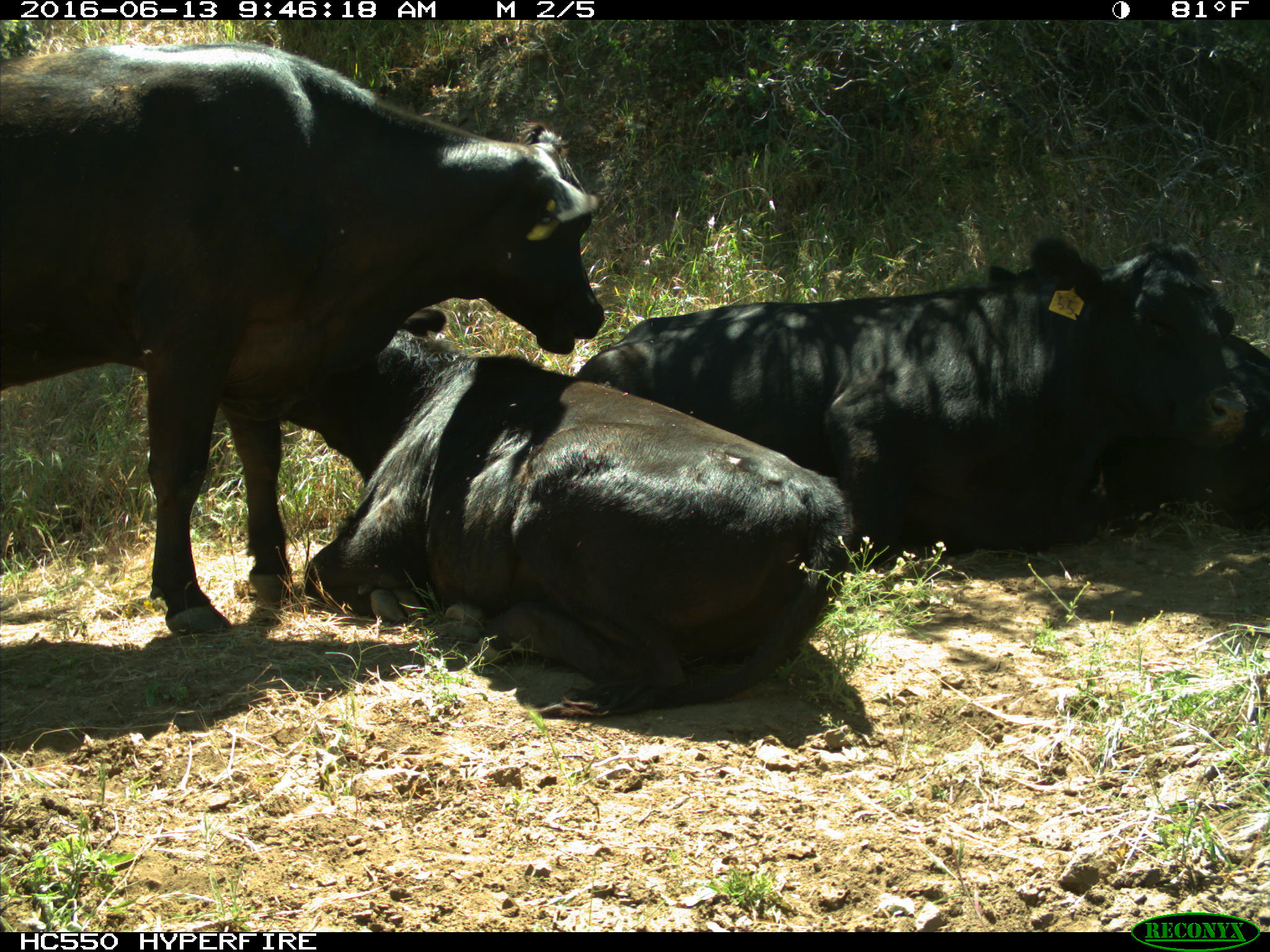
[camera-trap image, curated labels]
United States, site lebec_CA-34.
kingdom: Animalia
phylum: Chordata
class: Mammalia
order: Artiodactyla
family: Bovidae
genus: Bos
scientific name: Bos taurus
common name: domestic cow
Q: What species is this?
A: Bos taurus (domestic cow).